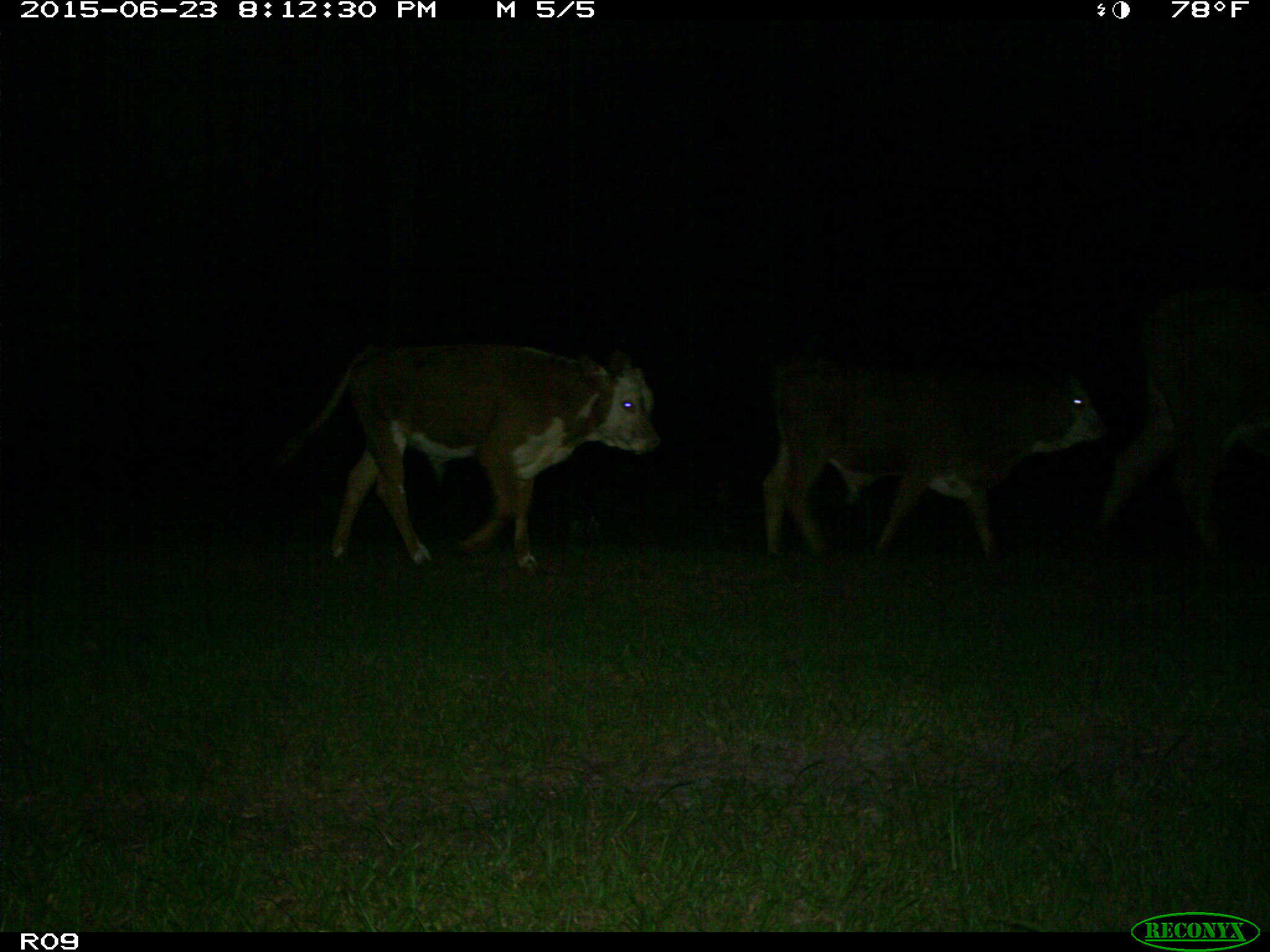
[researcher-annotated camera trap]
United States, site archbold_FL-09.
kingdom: Animalia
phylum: Chordata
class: Mammalia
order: Artiodactyla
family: Bovidae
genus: Bos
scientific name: Bos taurus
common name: domestic cow